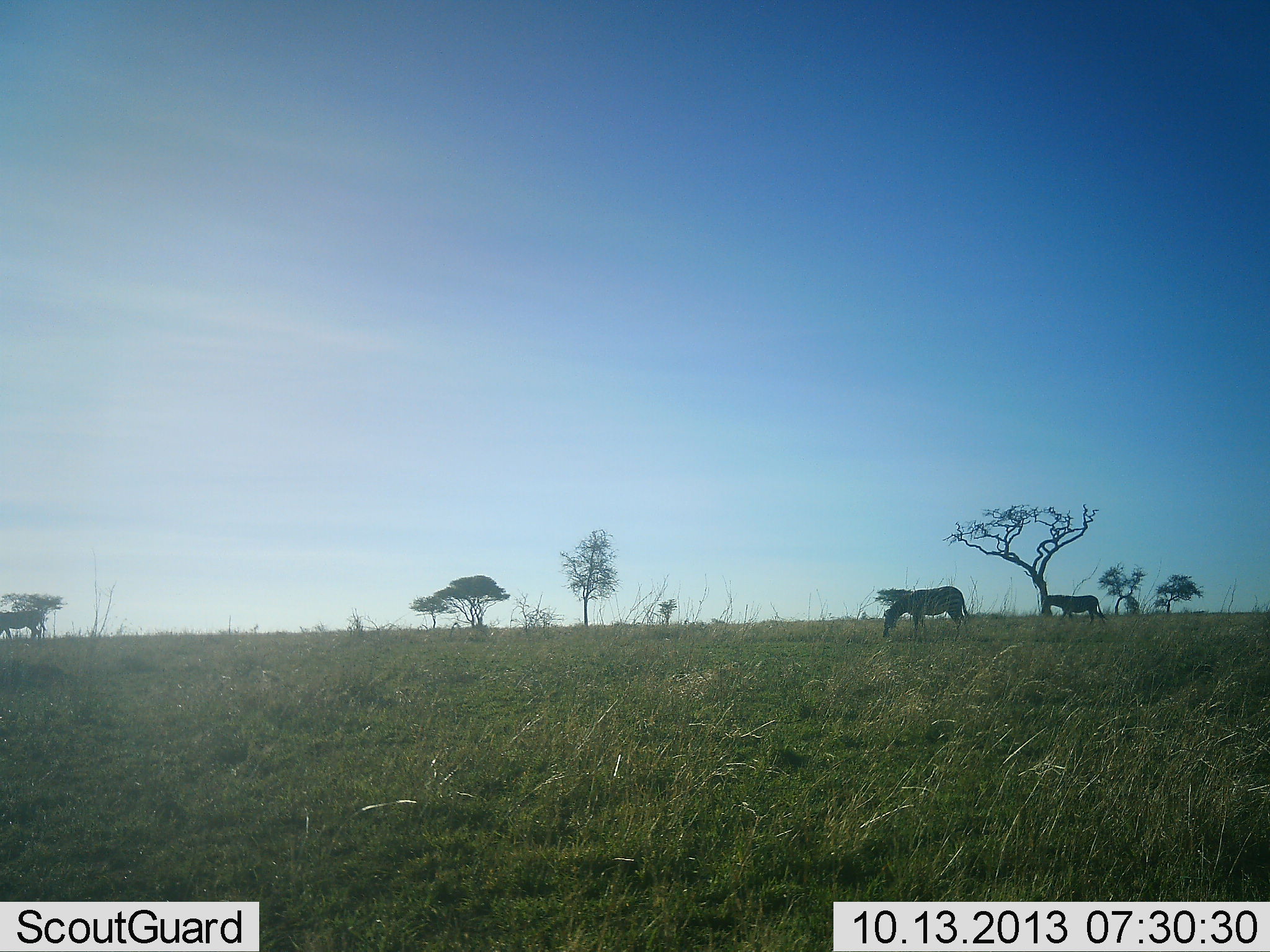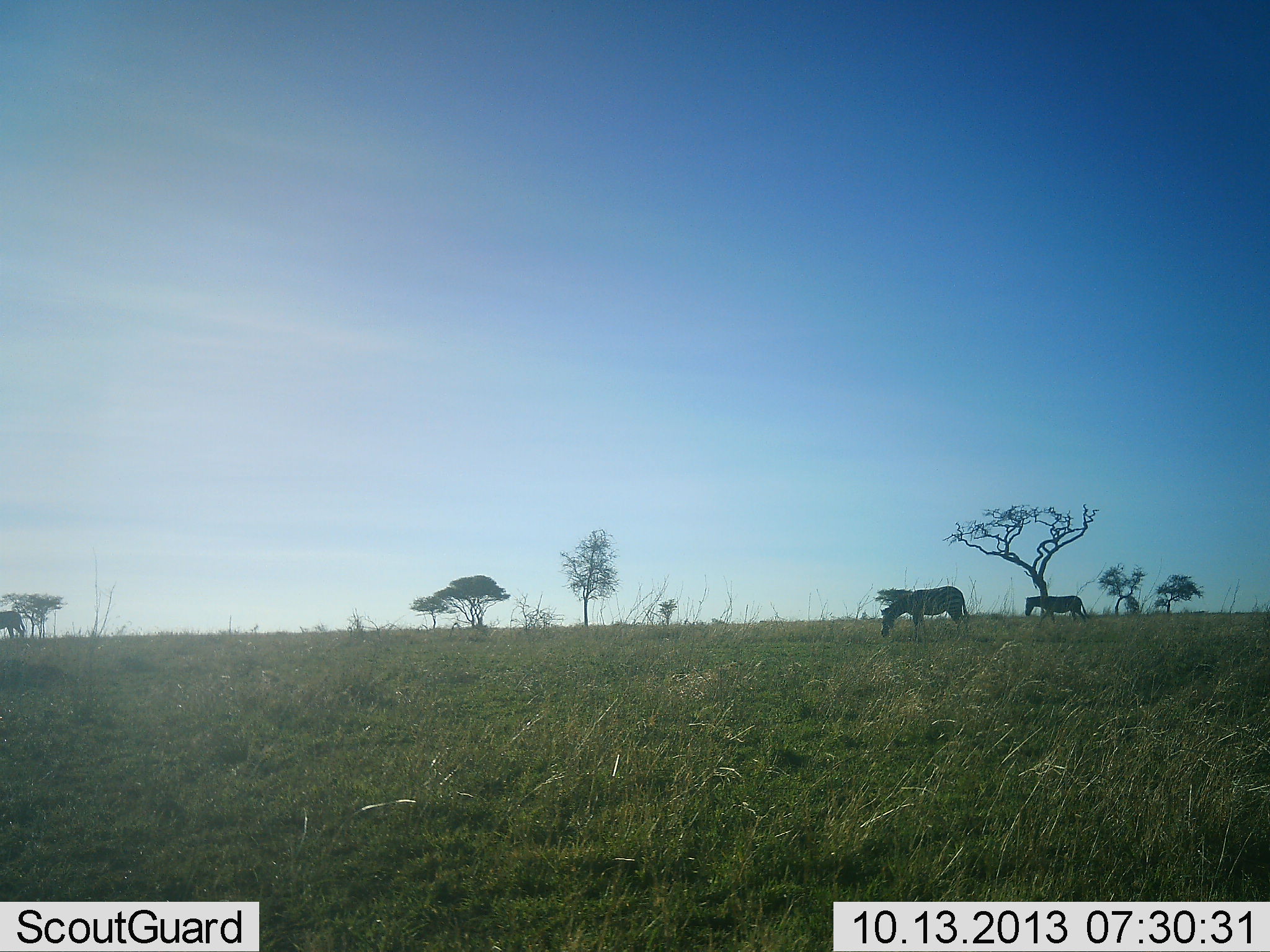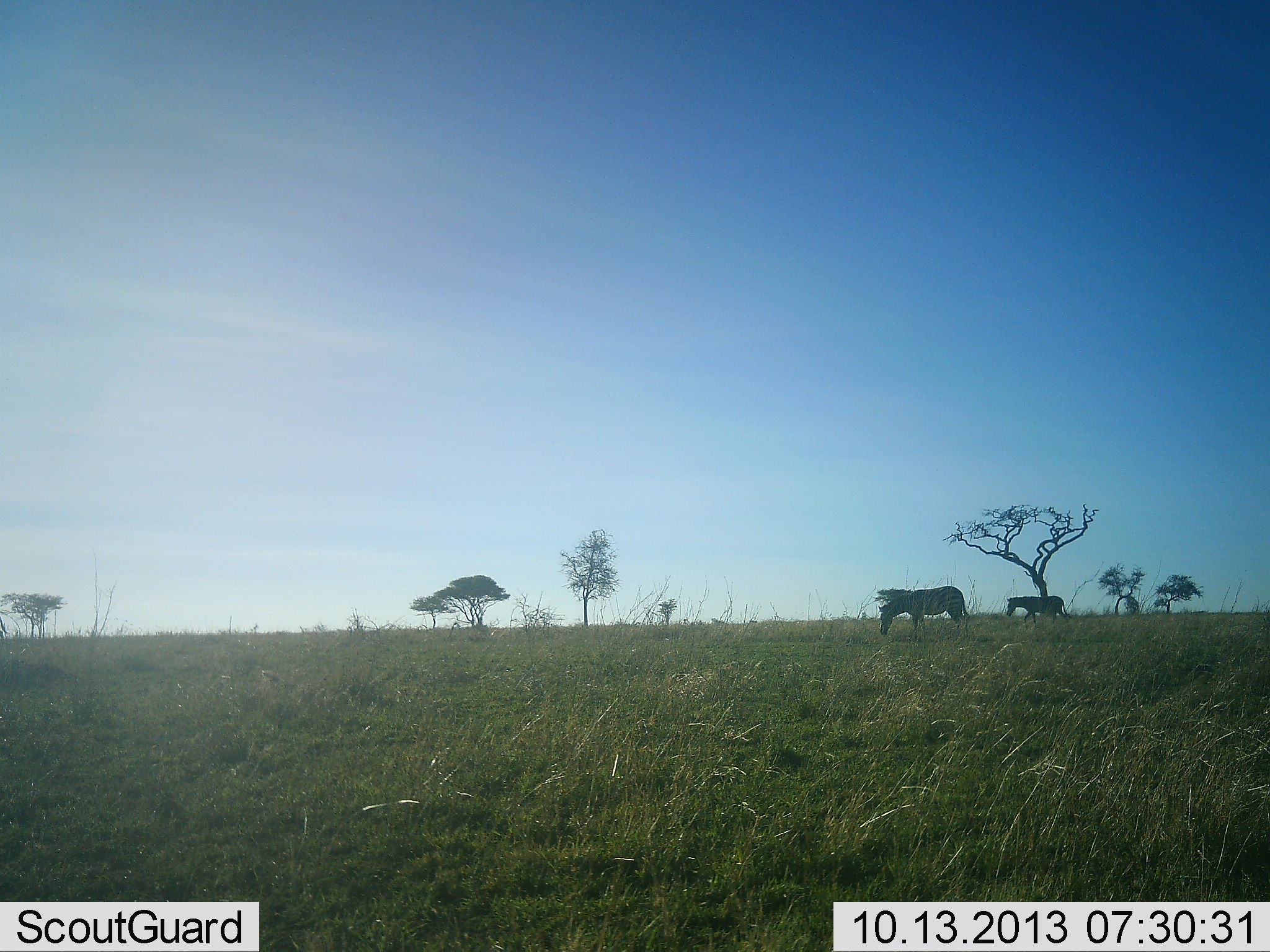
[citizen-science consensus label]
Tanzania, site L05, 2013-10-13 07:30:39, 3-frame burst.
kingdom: Animalia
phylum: Chordata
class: Mammalia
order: Perissodactyla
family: Equidae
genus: Equus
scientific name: Equus quagga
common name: plains zebra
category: zebra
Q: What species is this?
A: Zebra (plains zebra) (Equus quagga).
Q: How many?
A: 3.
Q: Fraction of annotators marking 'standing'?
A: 45%.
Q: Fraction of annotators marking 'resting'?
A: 0%.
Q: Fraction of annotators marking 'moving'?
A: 85%.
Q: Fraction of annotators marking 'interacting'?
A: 0%.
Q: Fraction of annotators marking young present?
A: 5%.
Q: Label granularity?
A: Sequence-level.